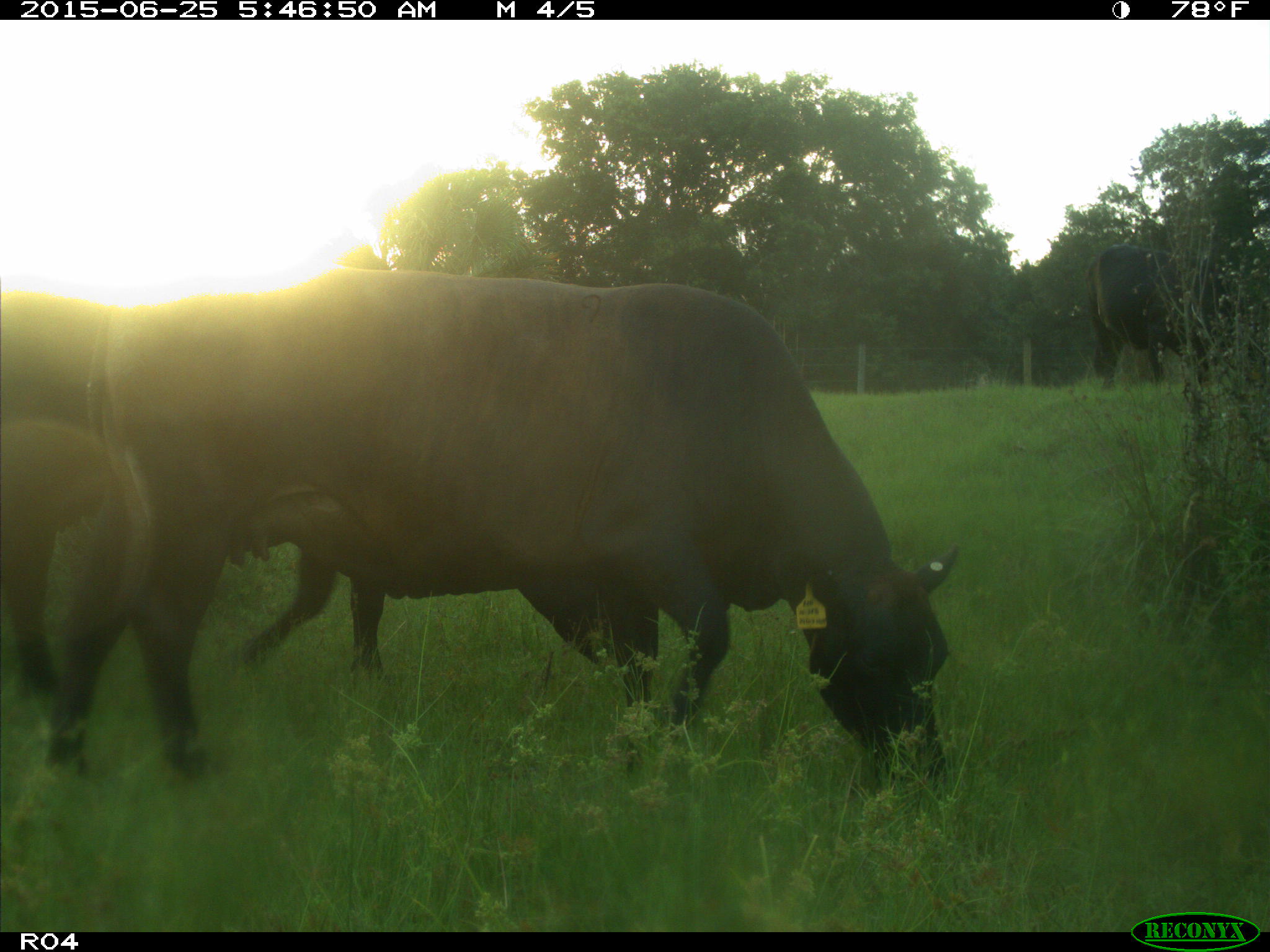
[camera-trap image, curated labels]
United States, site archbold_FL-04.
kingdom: Animalia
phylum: Chordata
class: Mammalia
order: Artiodactyla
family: Bovidae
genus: Bos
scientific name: Bos taurus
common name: domestic cow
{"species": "Bos taurus (domestic cow)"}